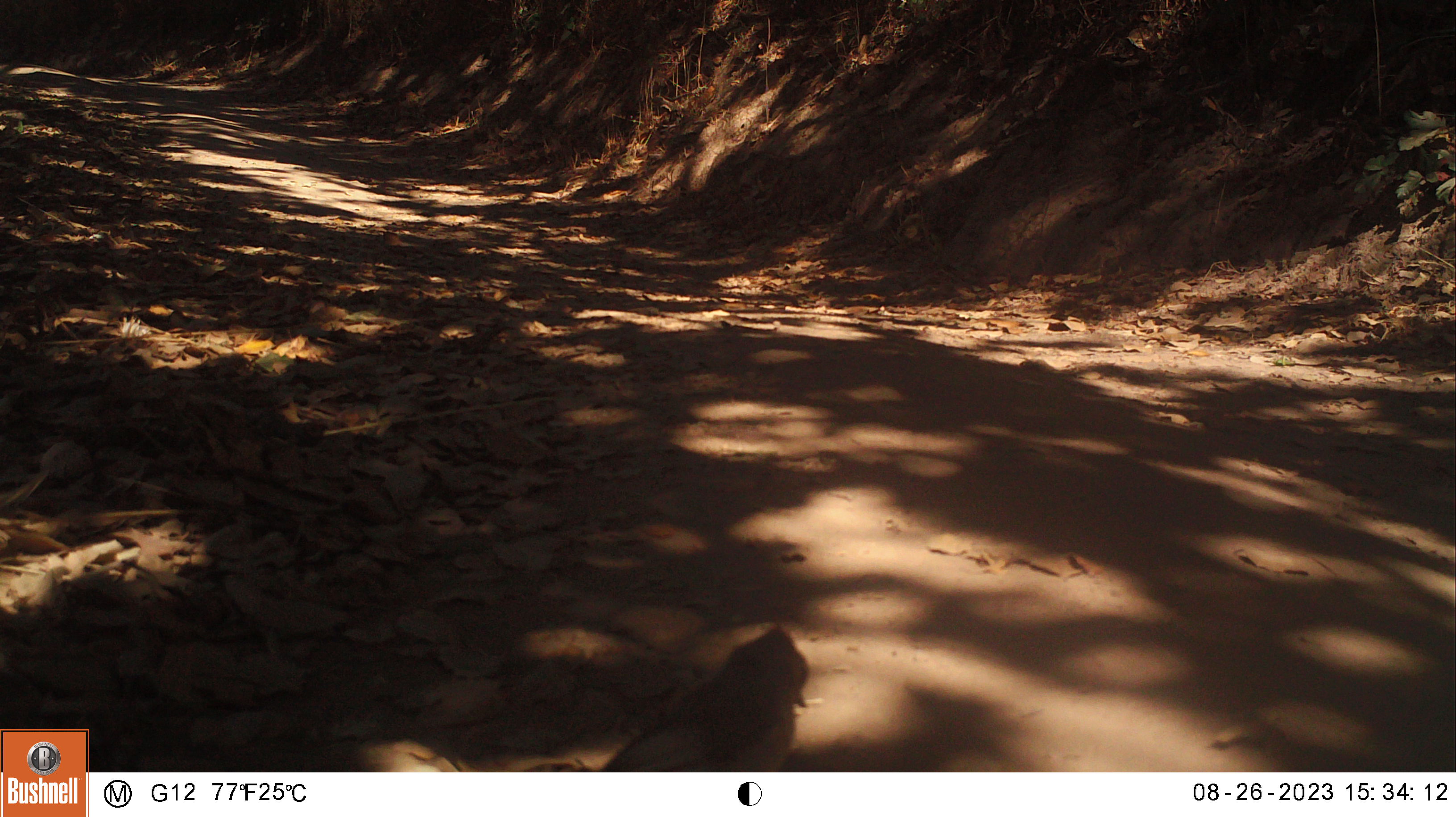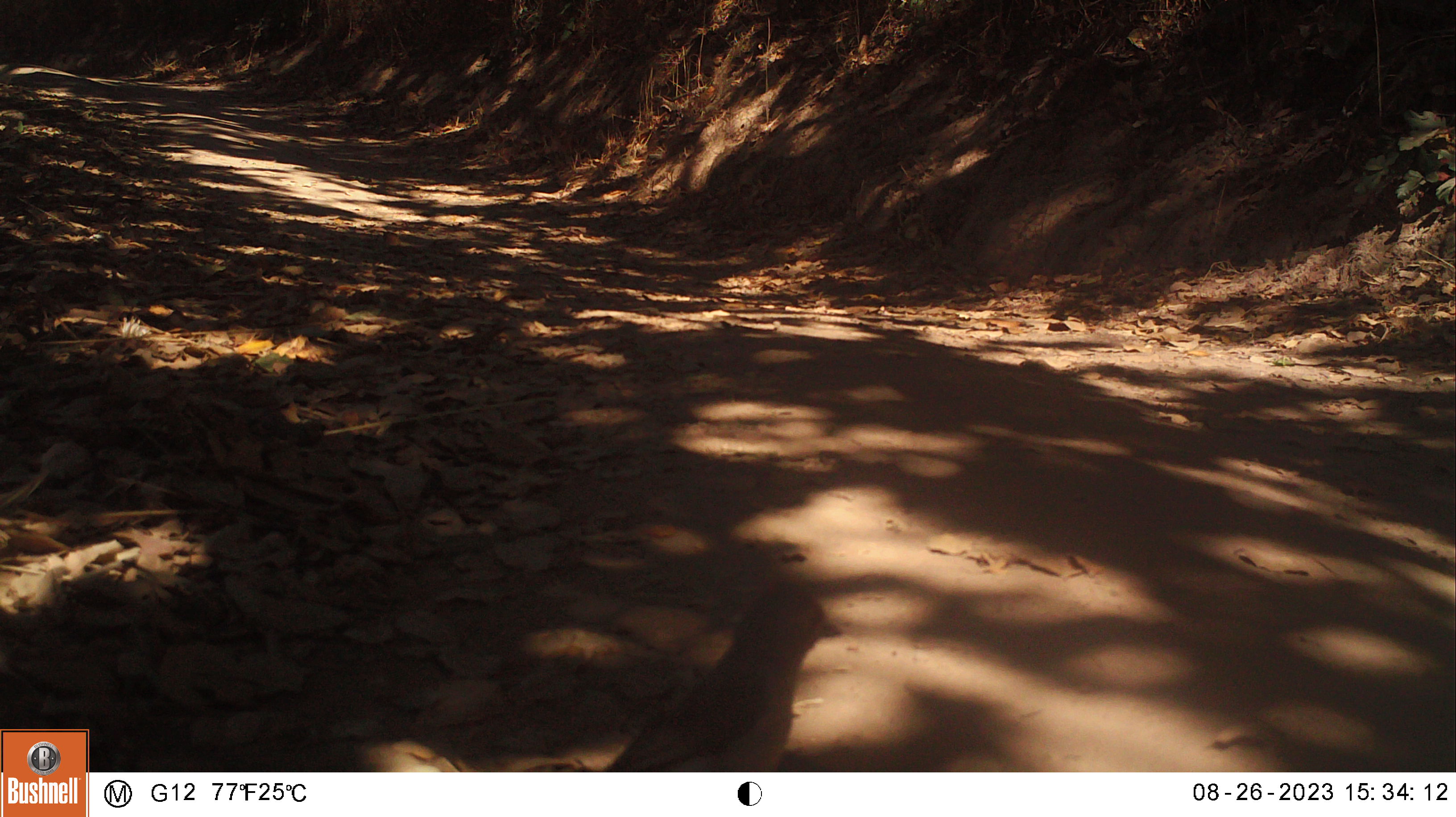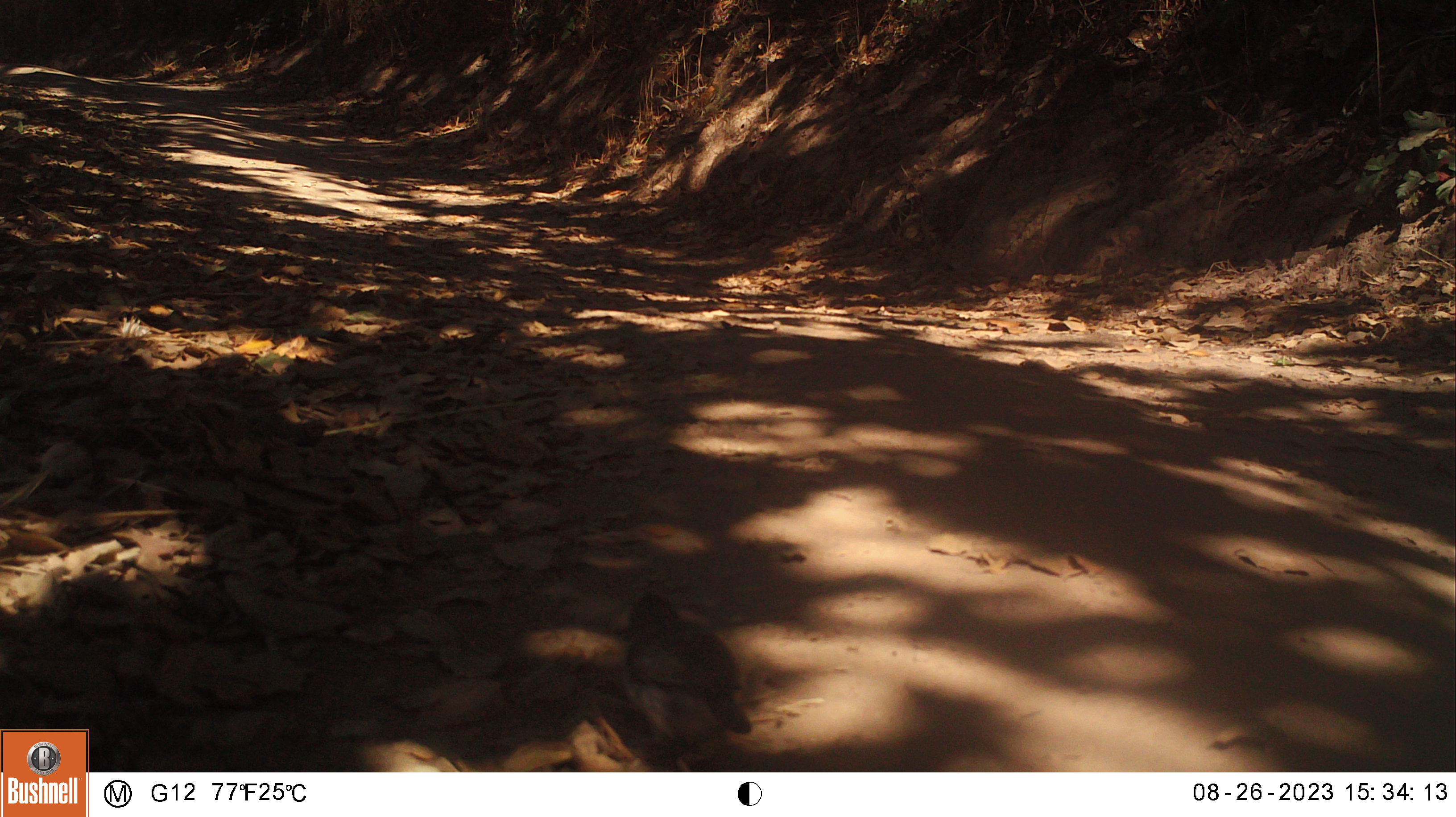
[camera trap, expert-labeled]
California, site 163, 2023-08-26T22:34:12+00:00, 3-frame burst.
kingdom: Animalia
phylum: Chordata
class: Aves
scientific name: Aves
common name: bird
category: unknown bird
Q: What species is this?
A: Unknown bird (bird) (Aves).